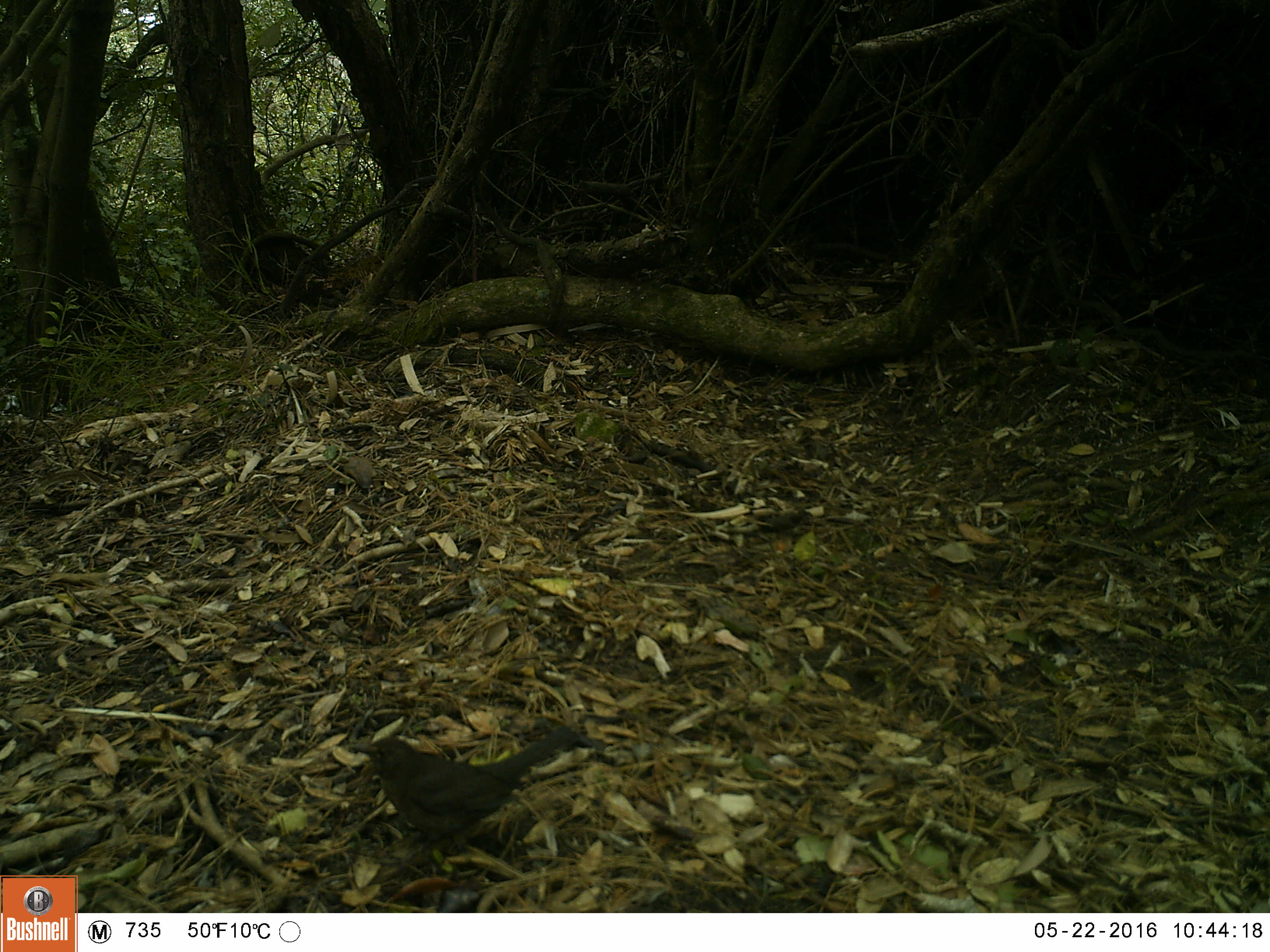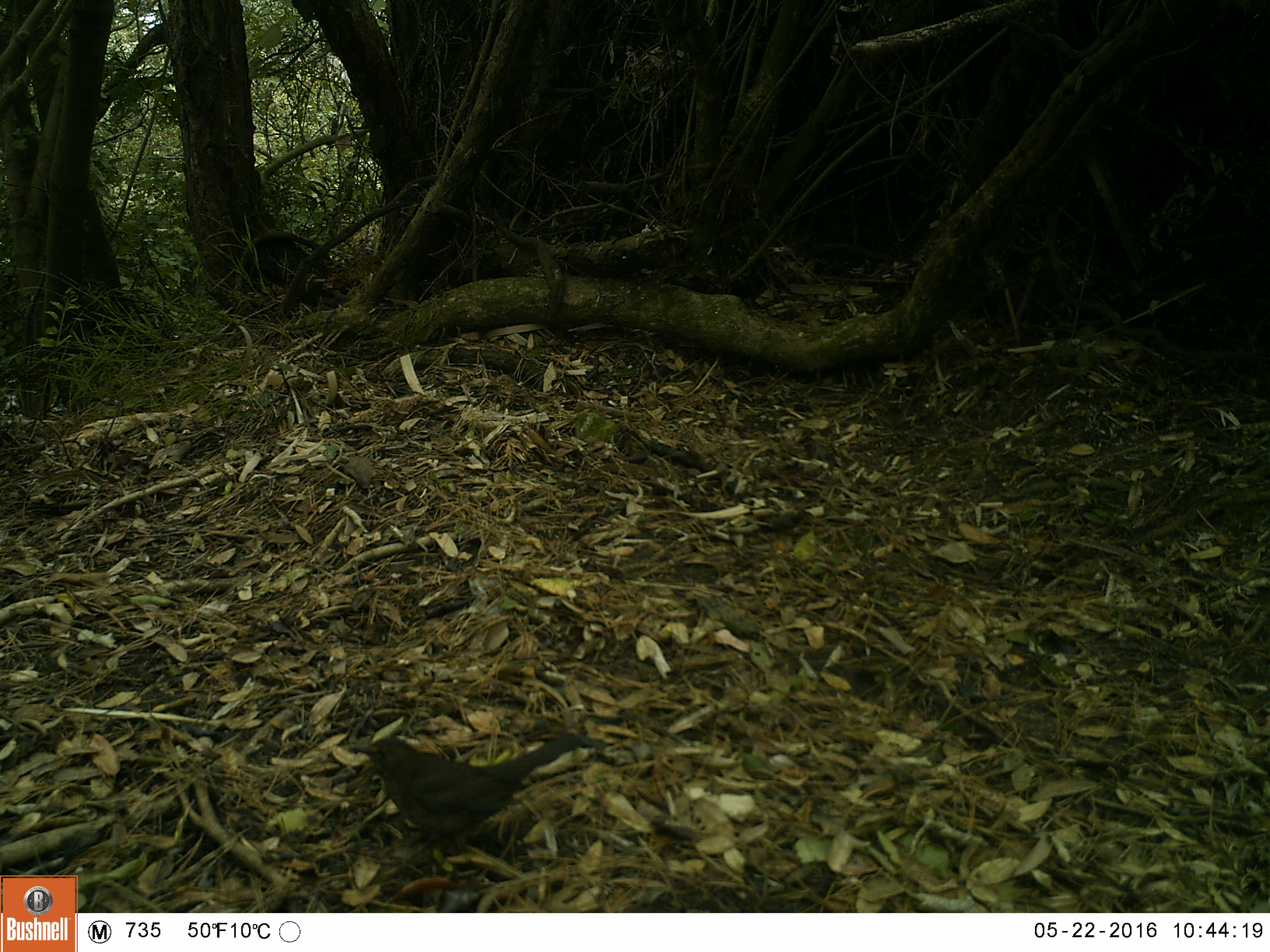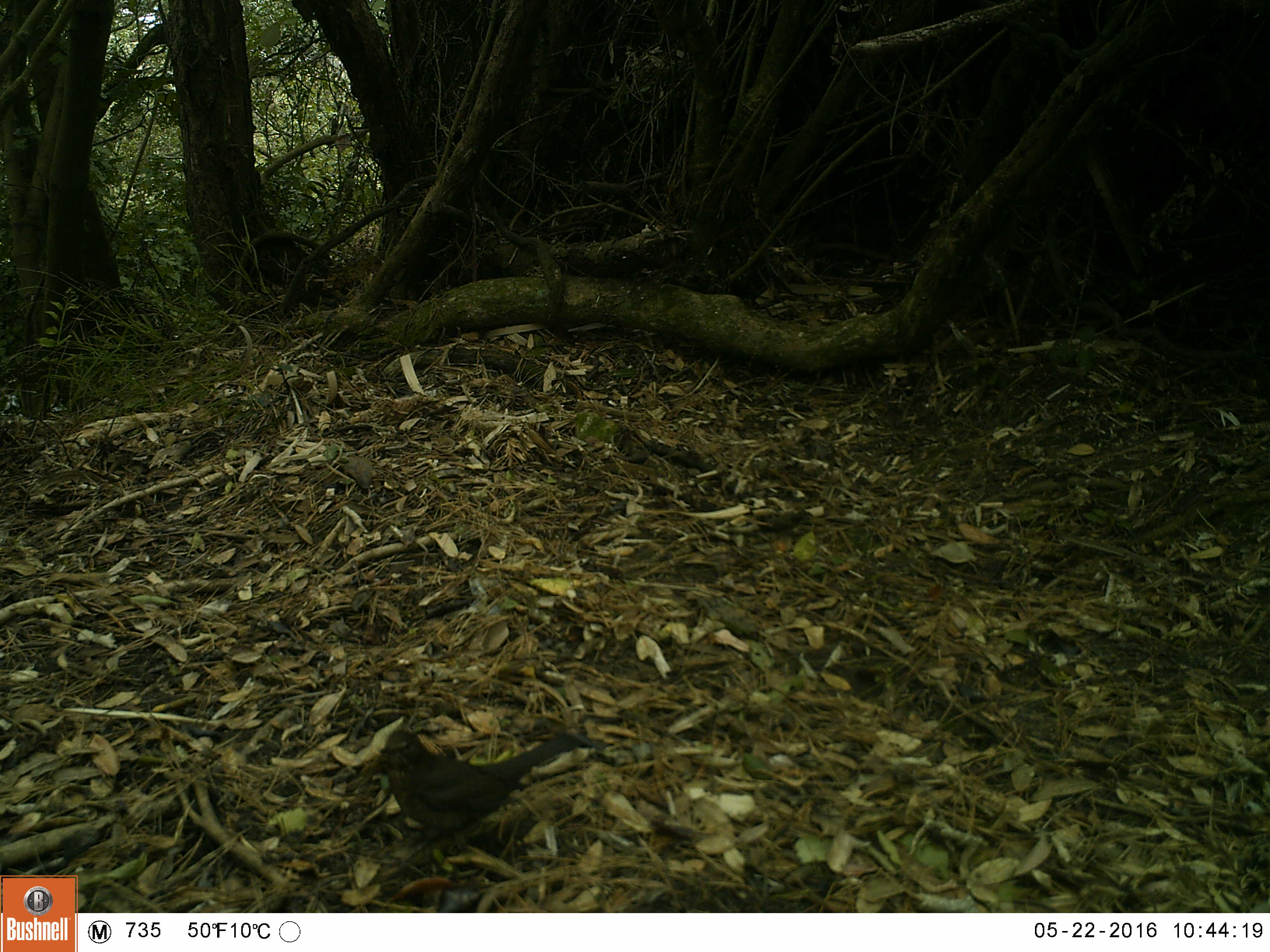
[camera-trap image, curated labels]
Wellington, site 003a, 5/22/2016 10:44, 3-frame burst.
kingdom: Animalia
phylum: Chordata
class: Aves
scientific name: Aves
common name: bird